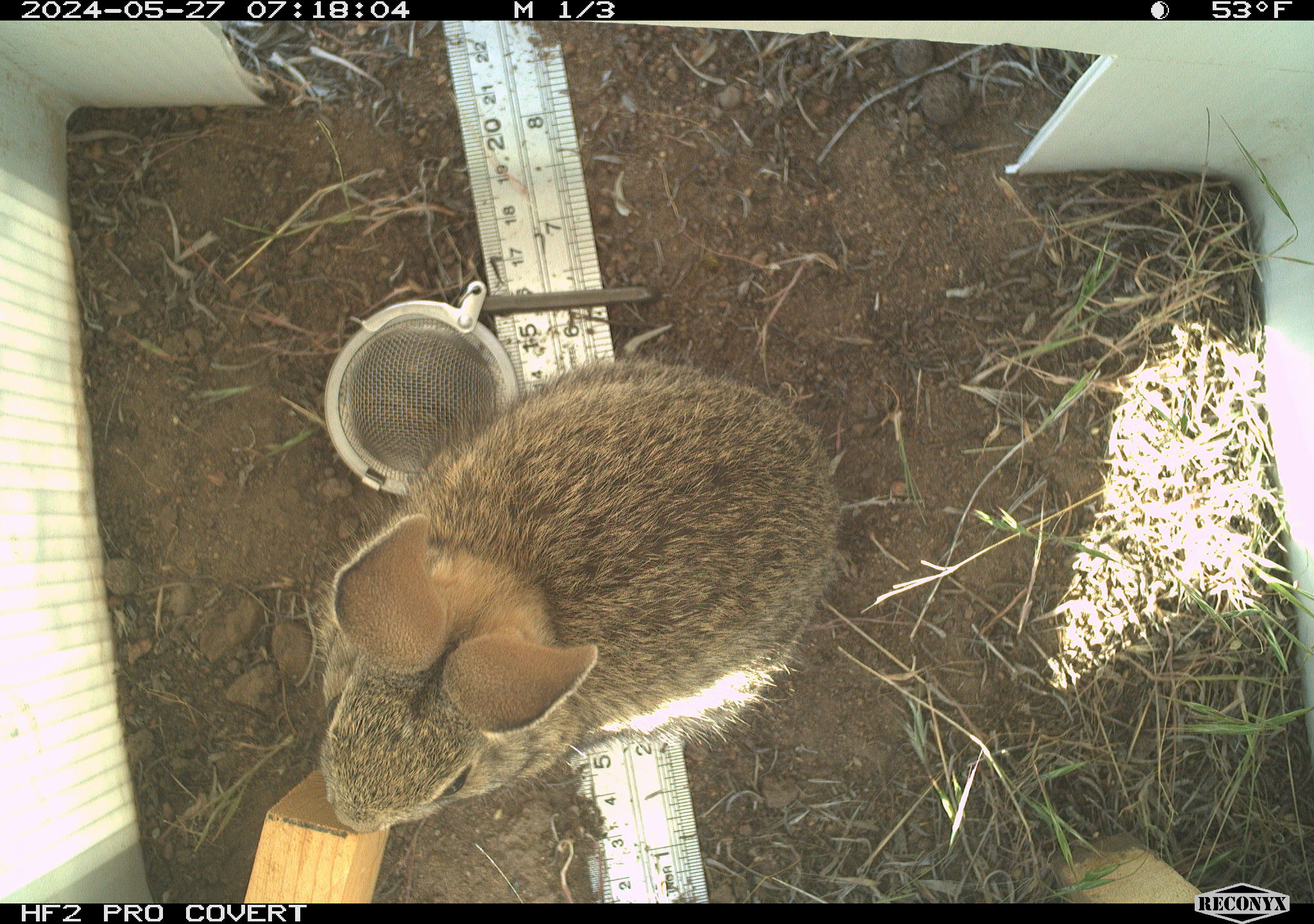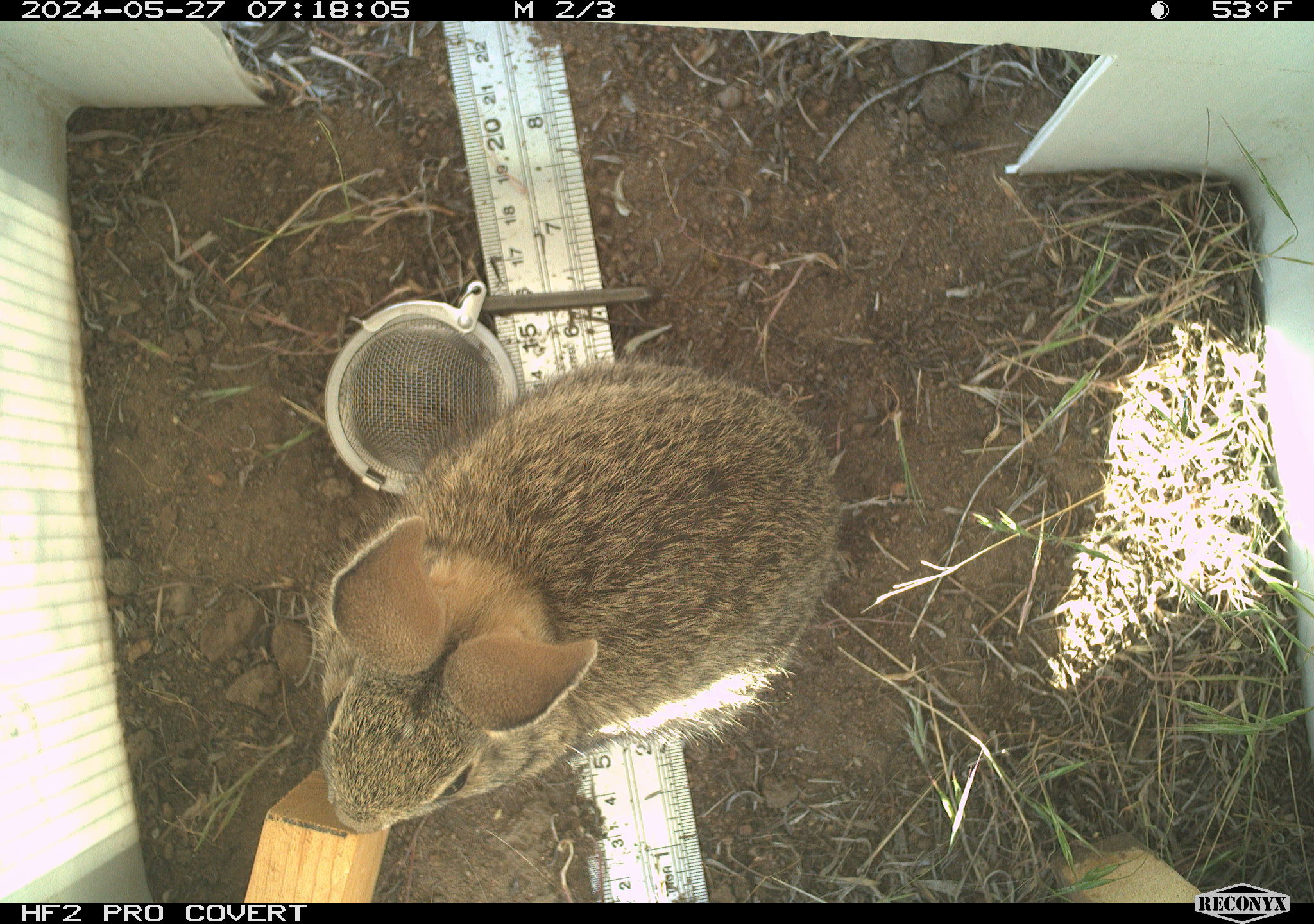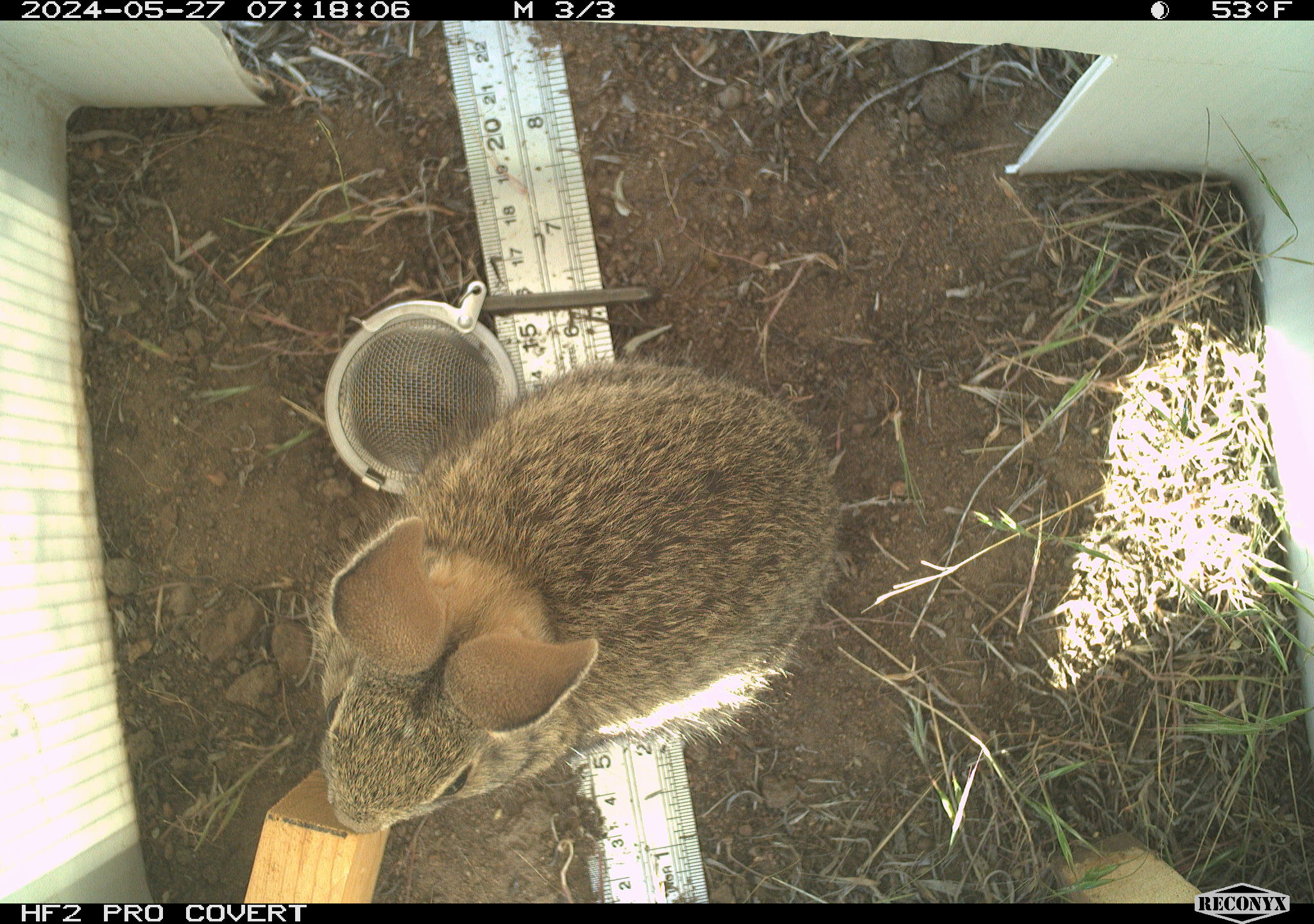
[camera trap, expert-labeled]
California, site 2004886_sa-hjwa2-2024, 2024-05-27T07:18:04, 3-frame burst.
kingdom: Animalia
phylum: Chordata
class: Mammalia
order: Lagomorpha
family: Leporidae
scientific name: Leporidae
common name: rabbit or hare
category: rabbit and hare family